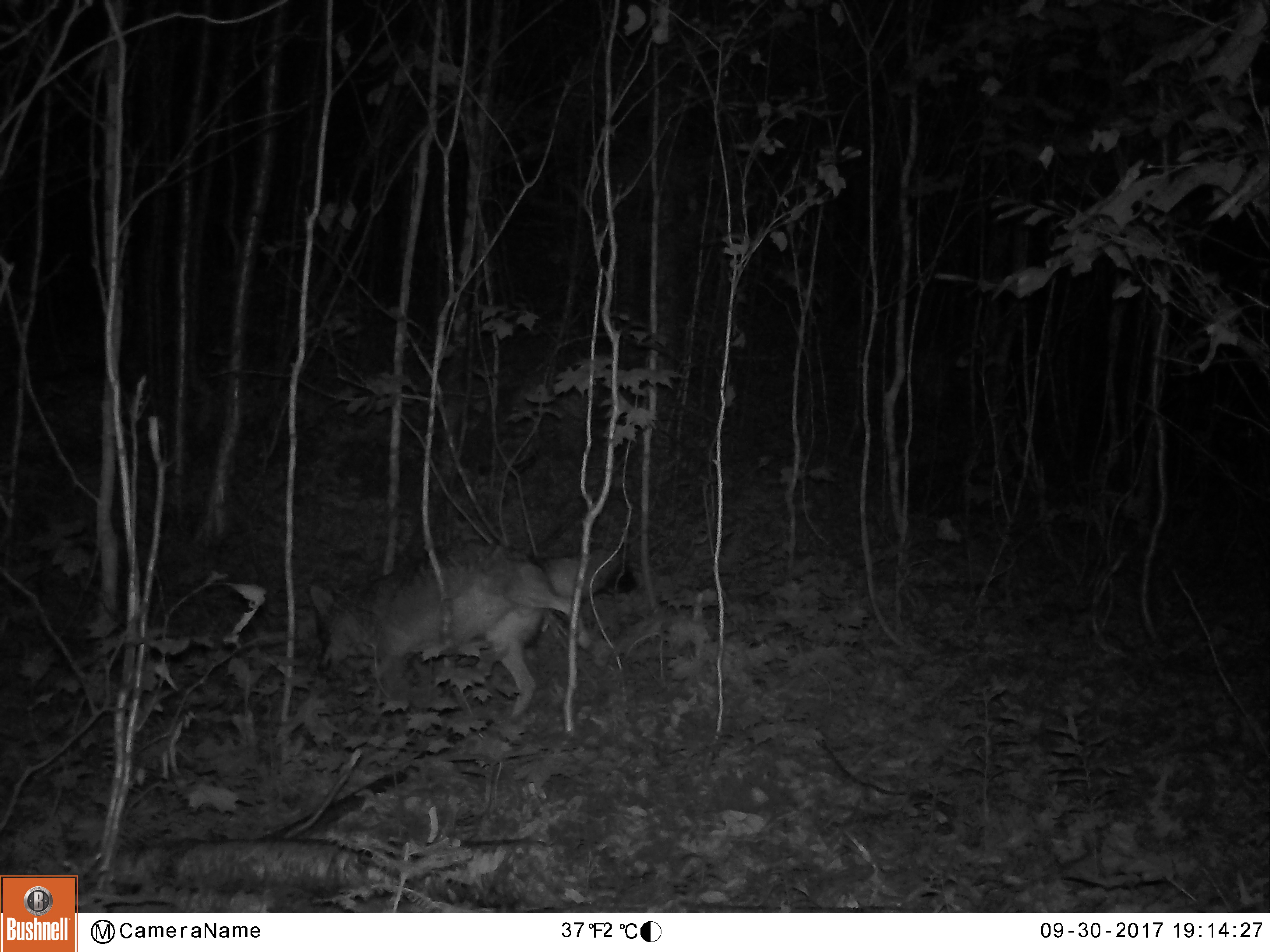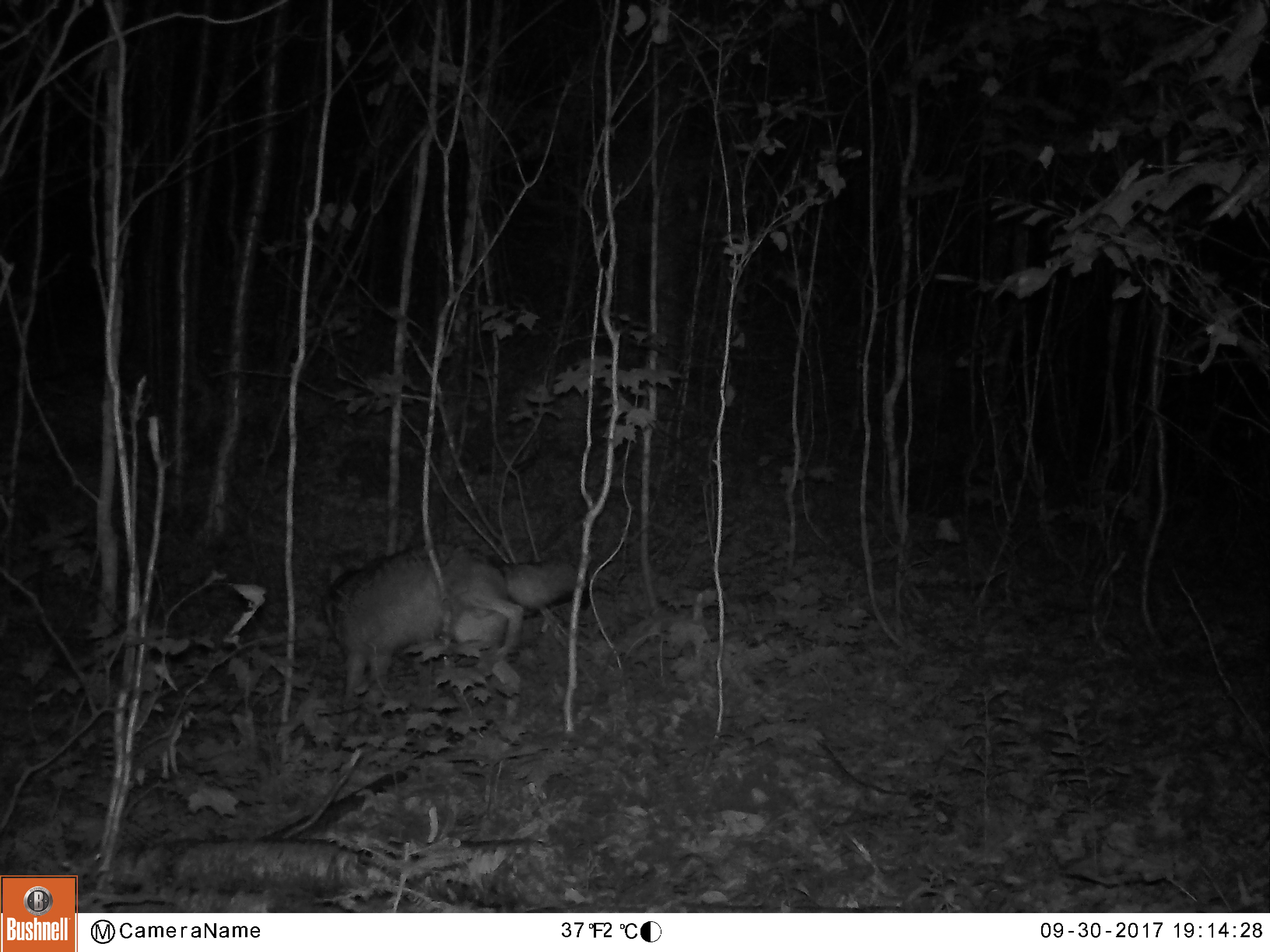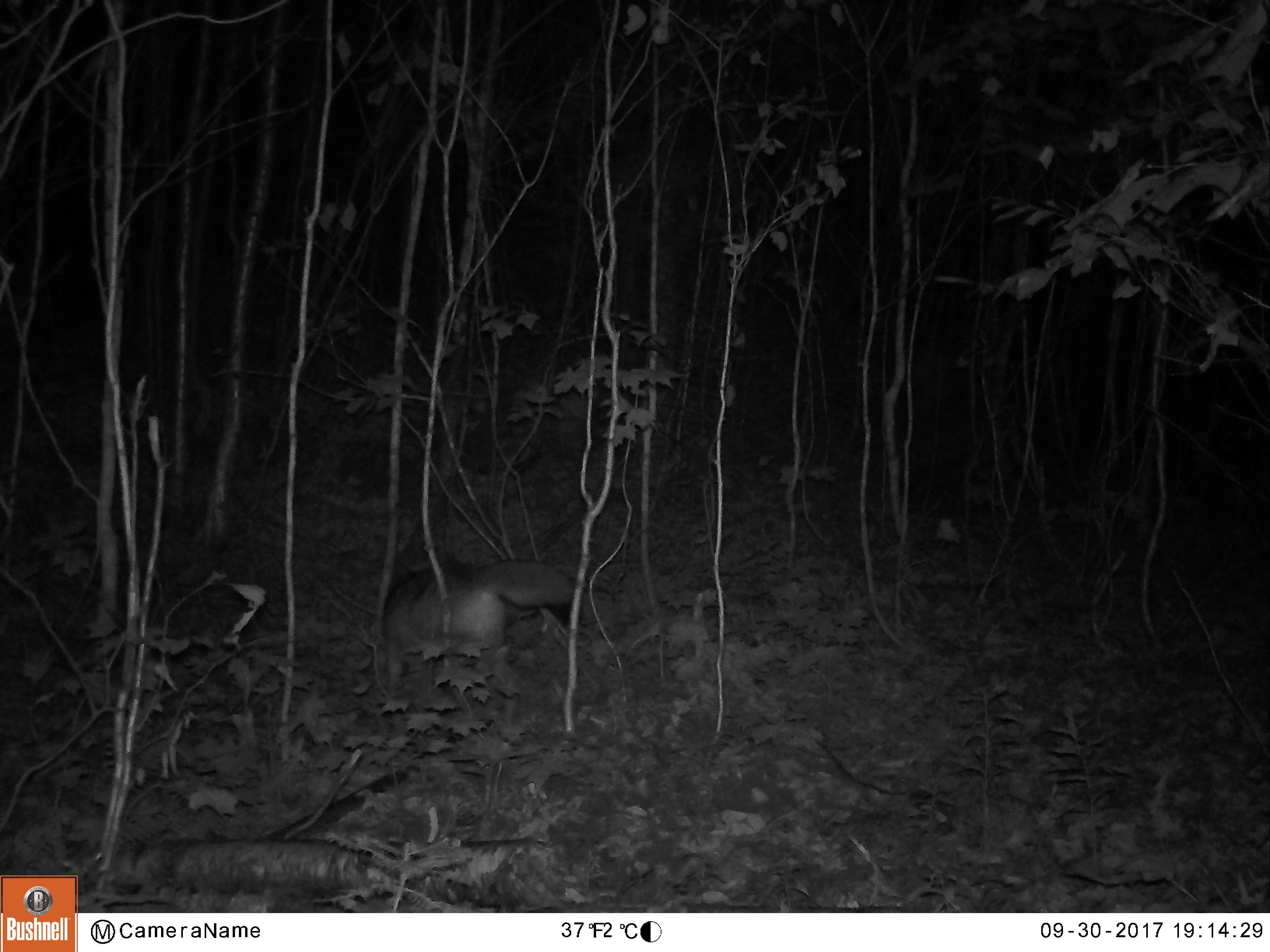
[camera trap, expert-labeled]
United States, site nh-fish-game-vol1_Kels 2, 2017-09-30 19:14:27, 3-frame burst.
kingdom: Animalia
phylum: Chordata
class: Mammalia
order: Carnivora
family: Canidae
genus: Canis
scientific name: Canis latrans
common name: coyote